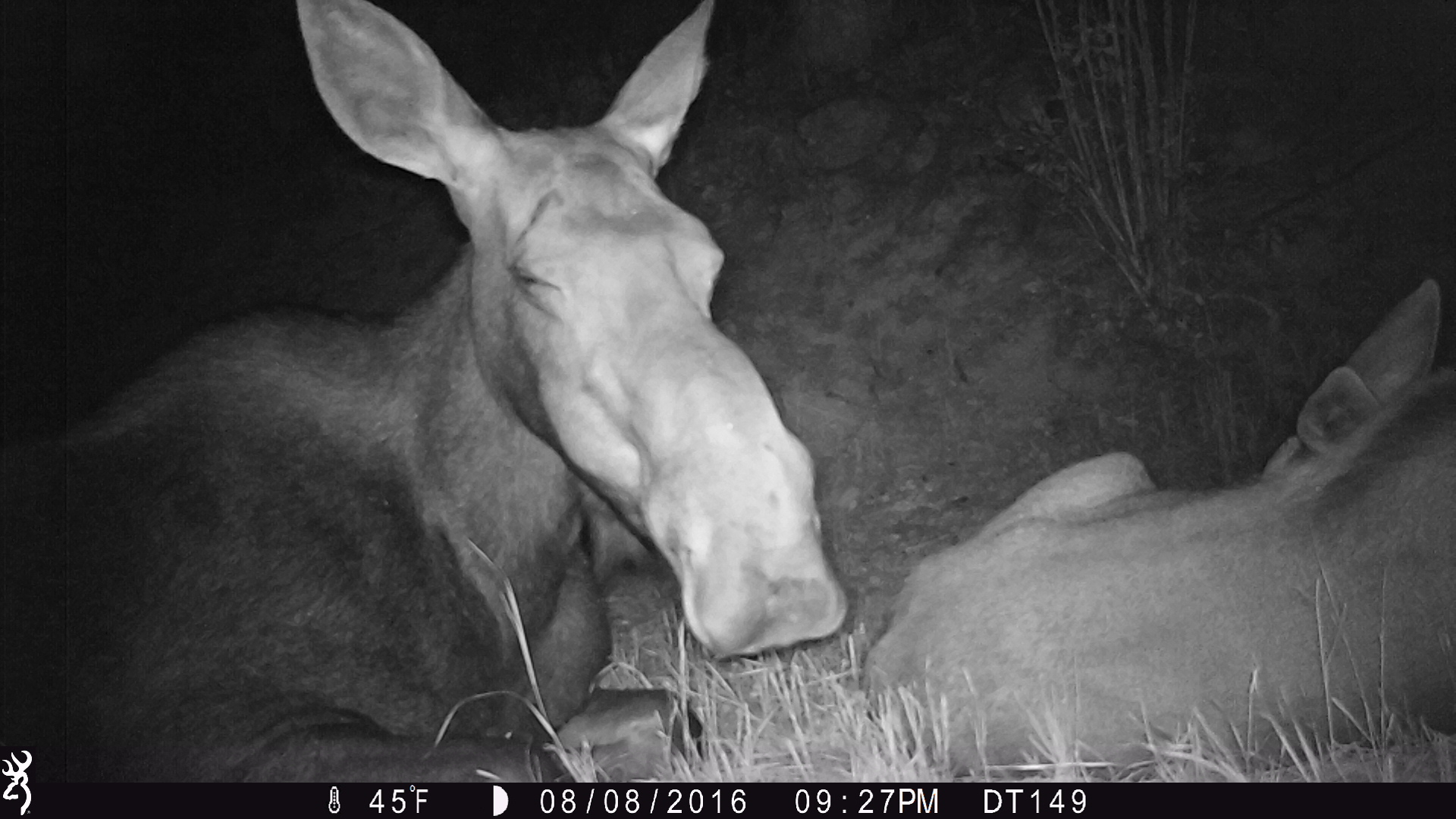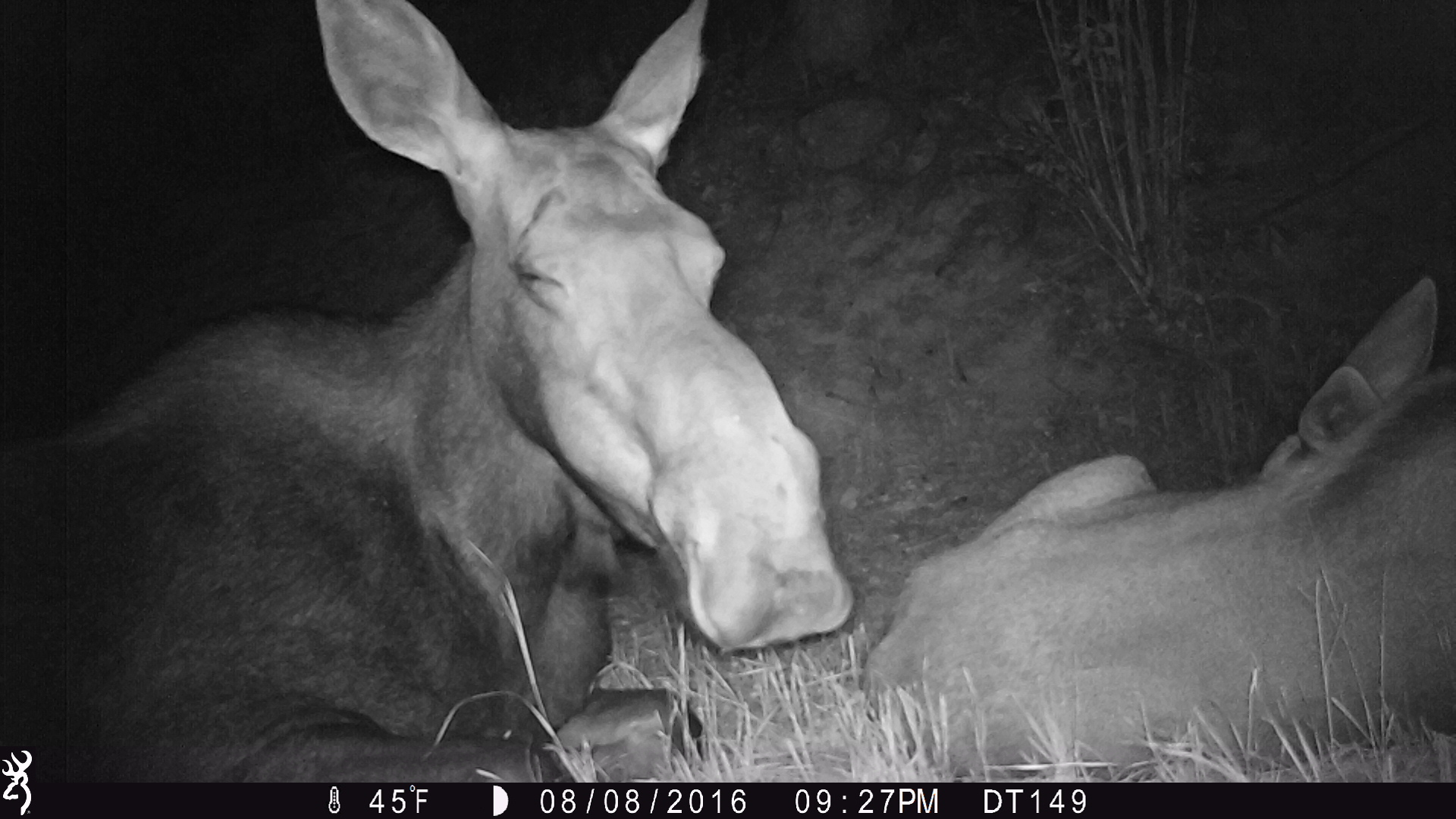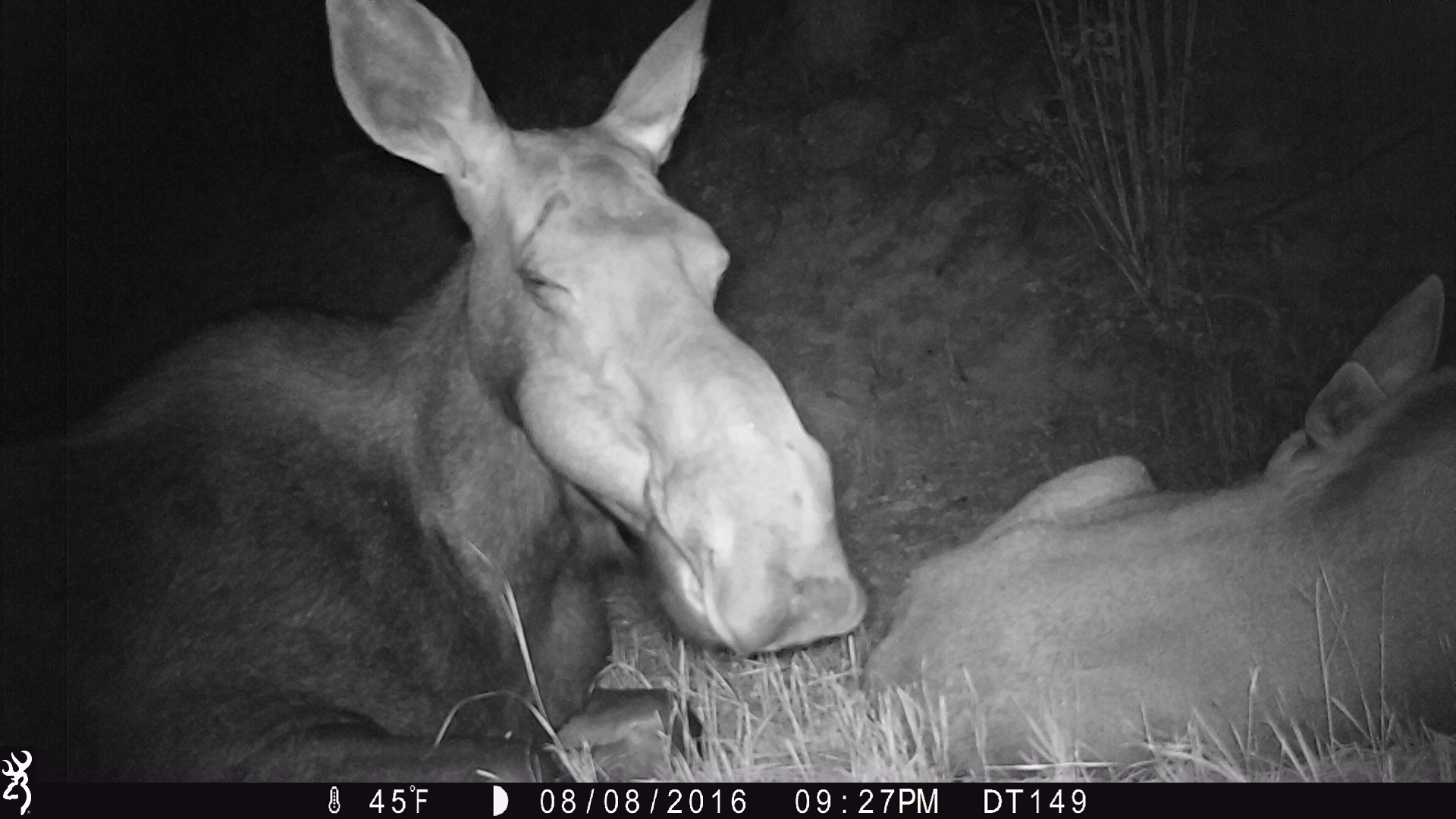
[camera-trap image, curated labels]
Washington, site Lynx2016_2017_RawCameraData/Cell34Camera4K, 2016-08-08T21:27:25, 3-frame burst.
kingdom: Animalia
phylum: Chordata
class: Mammalia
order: Artiodactyla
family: Cervidae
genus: Alces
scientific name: Alces alces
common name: moose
Alces alces (moose). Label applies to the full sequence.